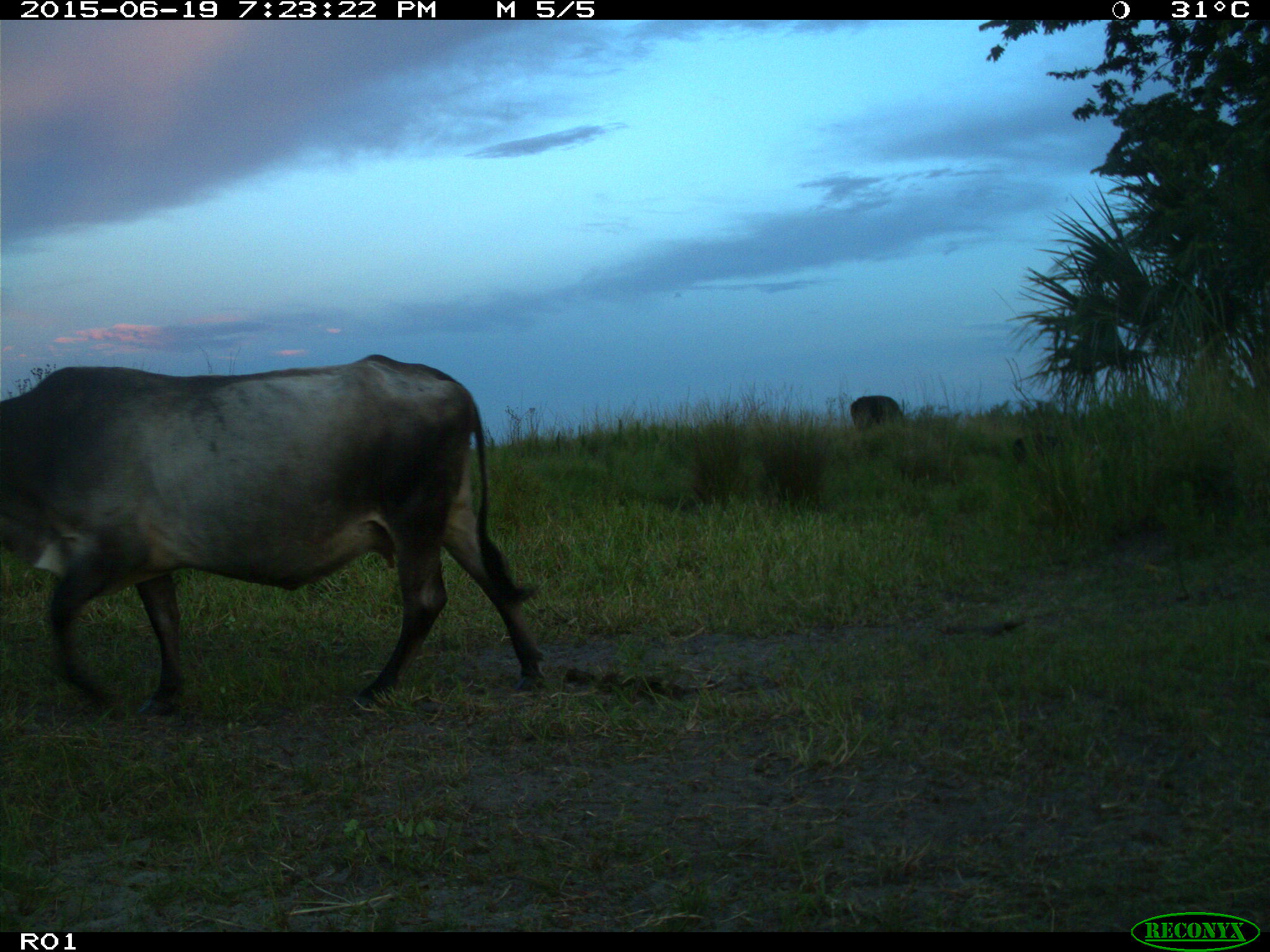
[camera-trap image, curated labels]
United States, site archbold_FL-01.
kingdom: Animalia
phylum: Chordata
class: Mammalia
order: Artiodactyla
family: Bovidae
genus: Bos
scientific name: Bos taurus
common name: domestic cow